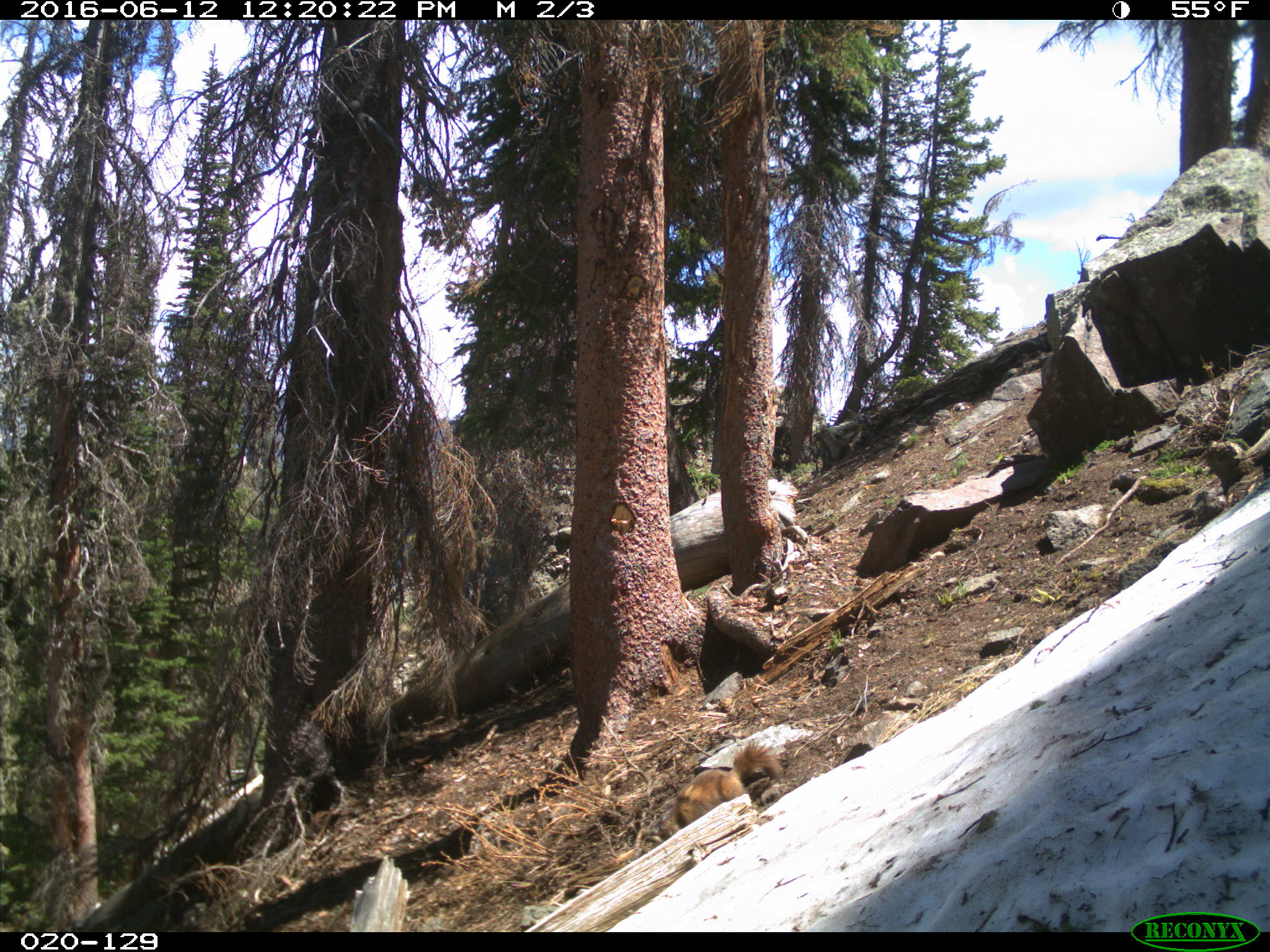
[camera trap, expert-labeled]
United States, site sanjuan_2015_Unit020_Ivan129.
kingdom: Animalia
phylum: Chordata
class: Mammalia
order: Rodentia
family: Sciuridae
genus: Marmota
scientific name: Marmota flaviventris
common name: yellow-bellied marmot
Marmota flaviventris (yellow-bellied marmot).